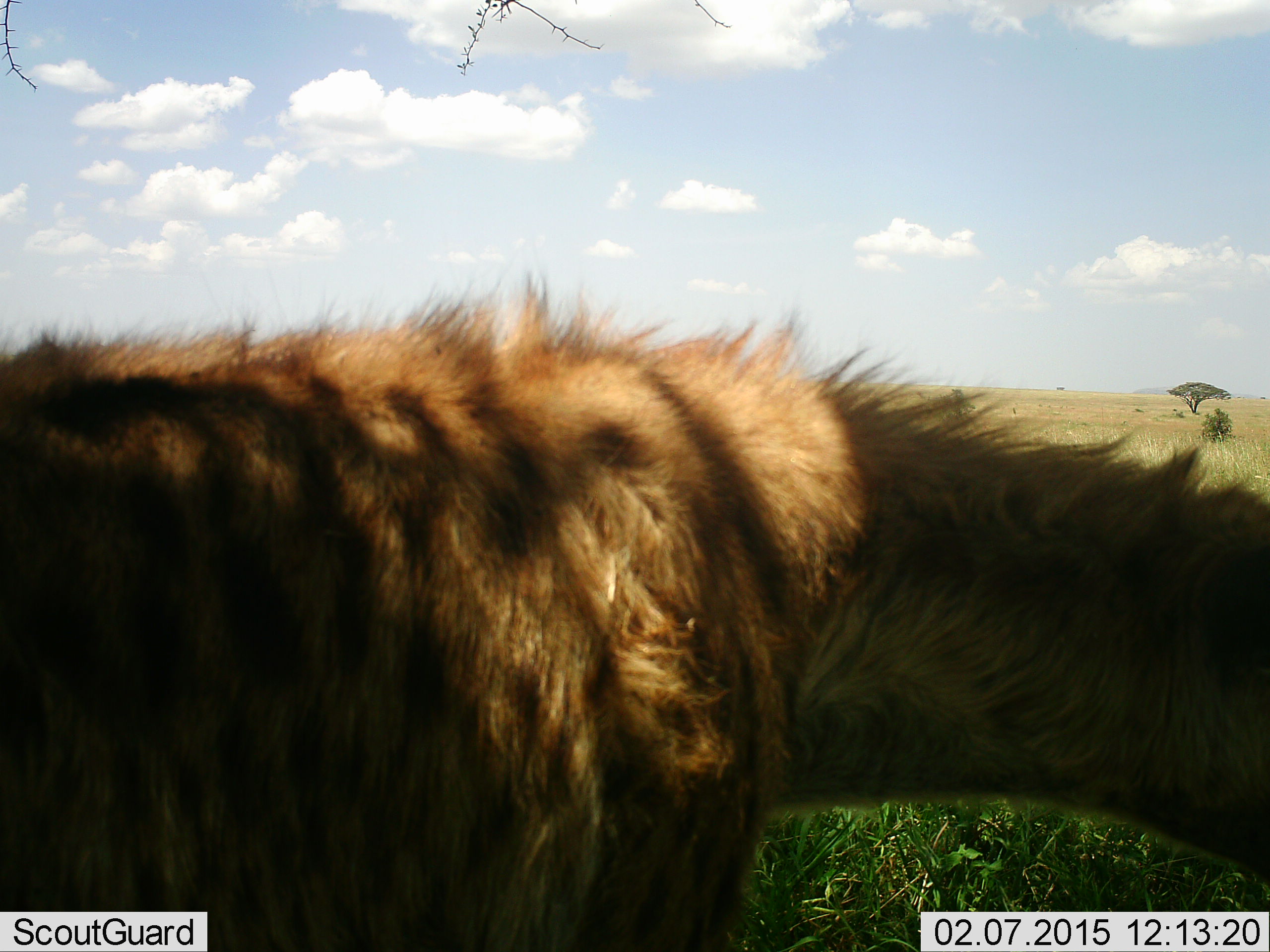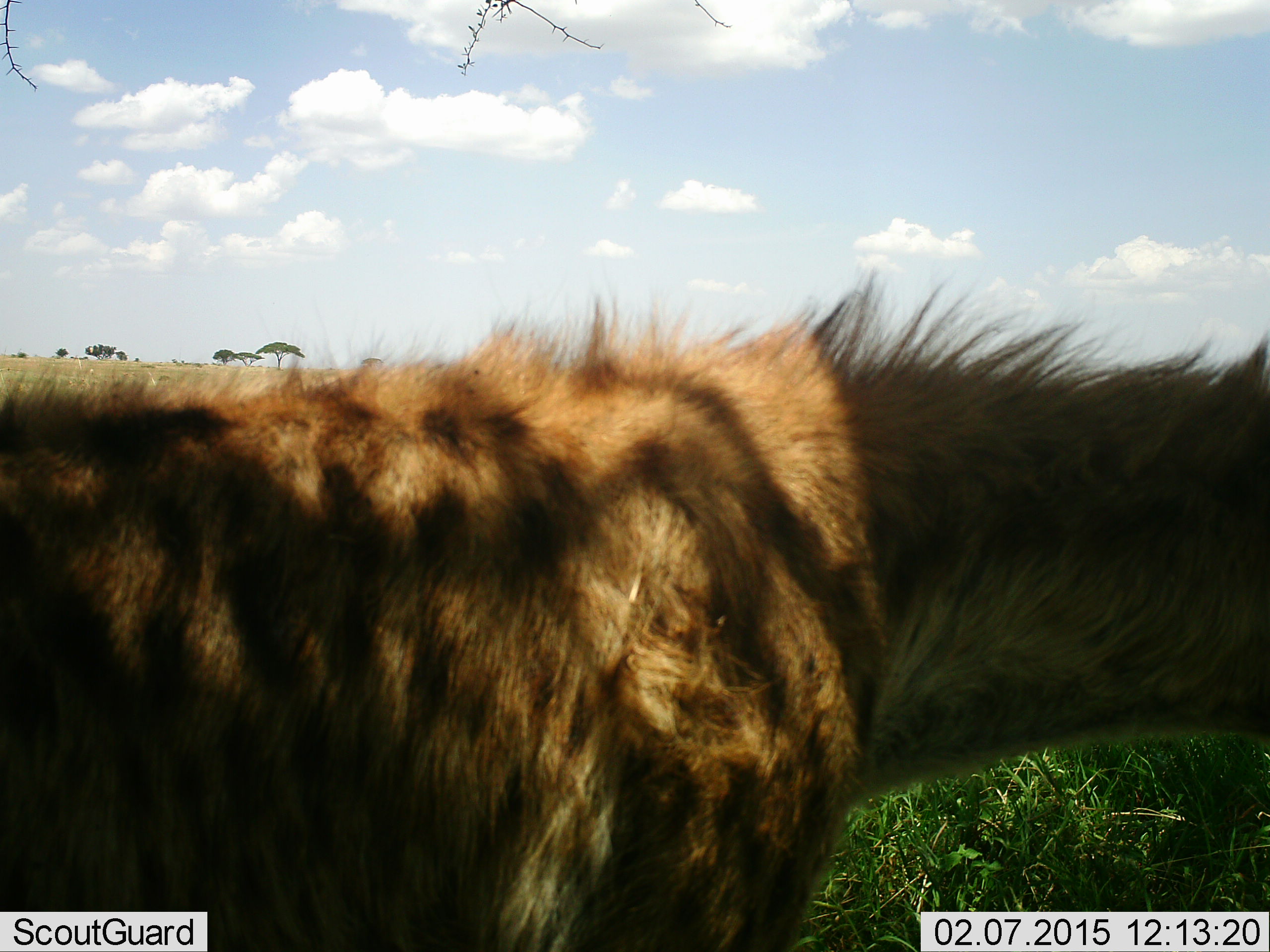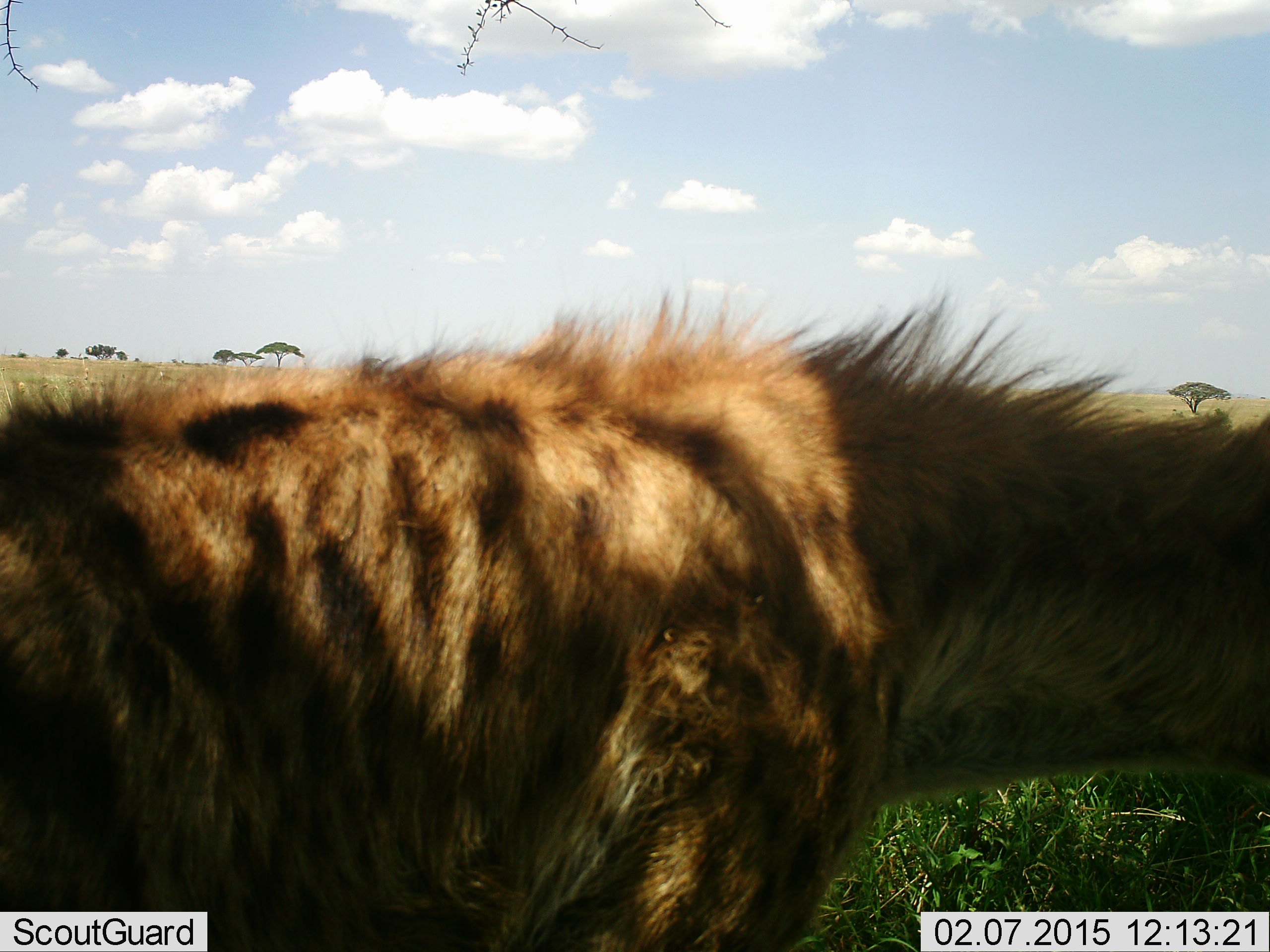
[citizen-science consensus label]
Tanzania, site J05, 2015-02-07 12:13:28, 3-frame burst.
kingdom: Animalia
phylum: Chordata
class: Mammalia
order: Carnivora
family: Hyaenidae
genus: Crocuta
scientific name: Crocuta crocuta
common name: spotted hyena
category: hyenaspotted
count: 1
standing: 80%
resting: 0%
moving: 20%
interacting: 0%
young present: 0%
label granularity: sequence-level